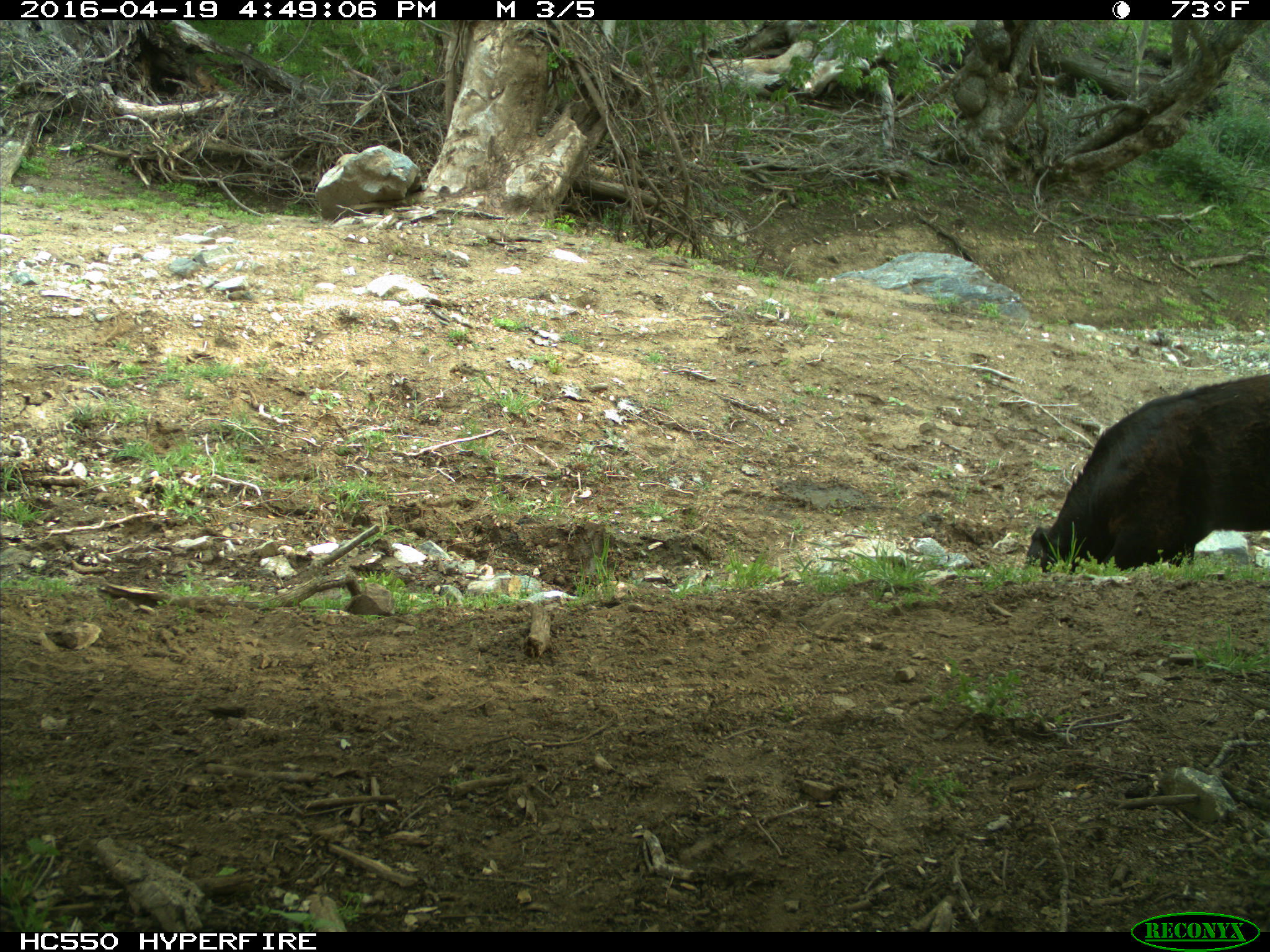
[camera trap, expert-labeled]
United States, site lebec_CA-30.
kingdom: Animalia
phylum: Chordata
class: Mammalia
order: Artiodactyla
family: Bovidae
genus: Bos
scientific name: Bos taurus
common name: domestic cow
Bos taurus (domestic cow).